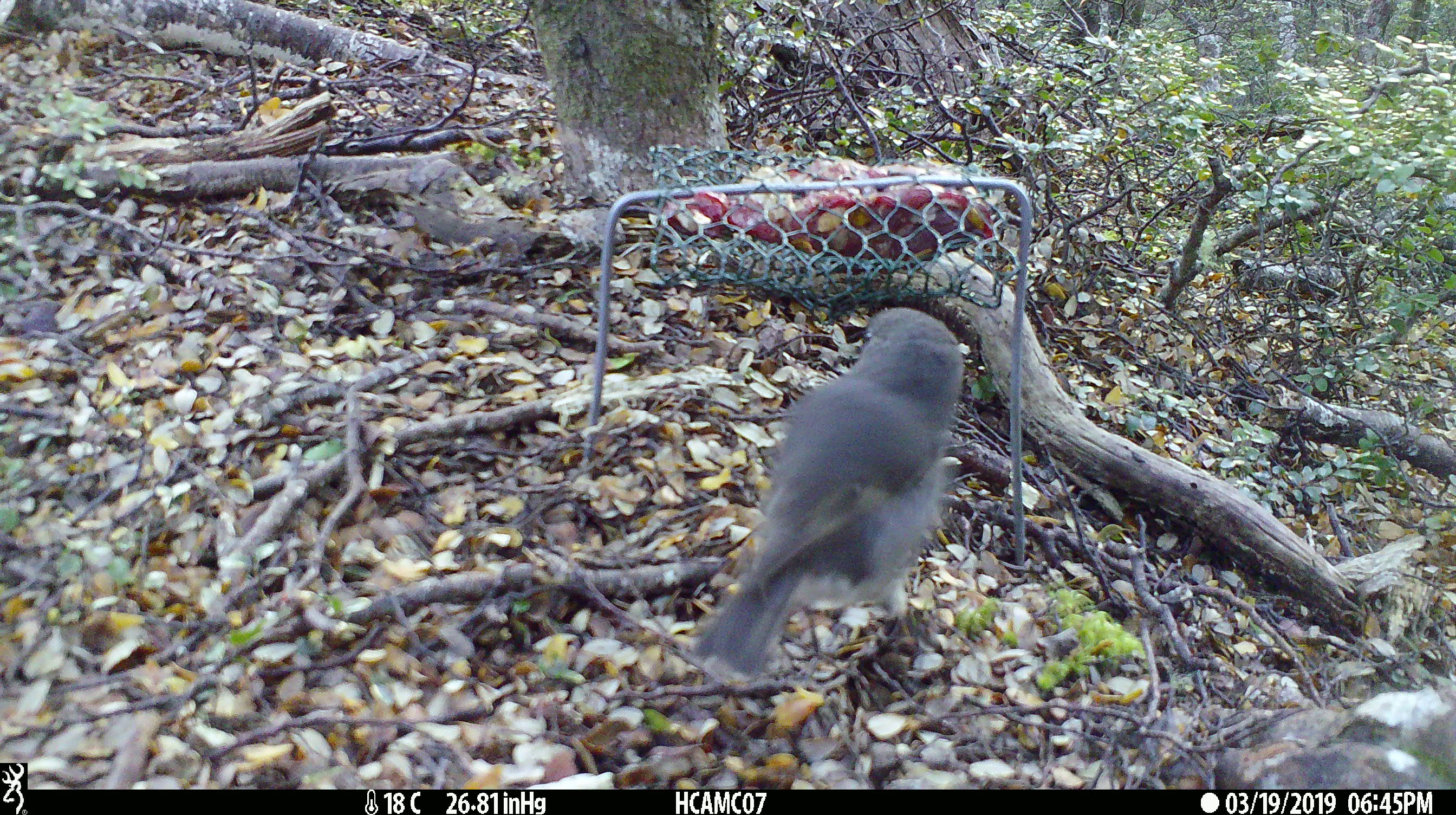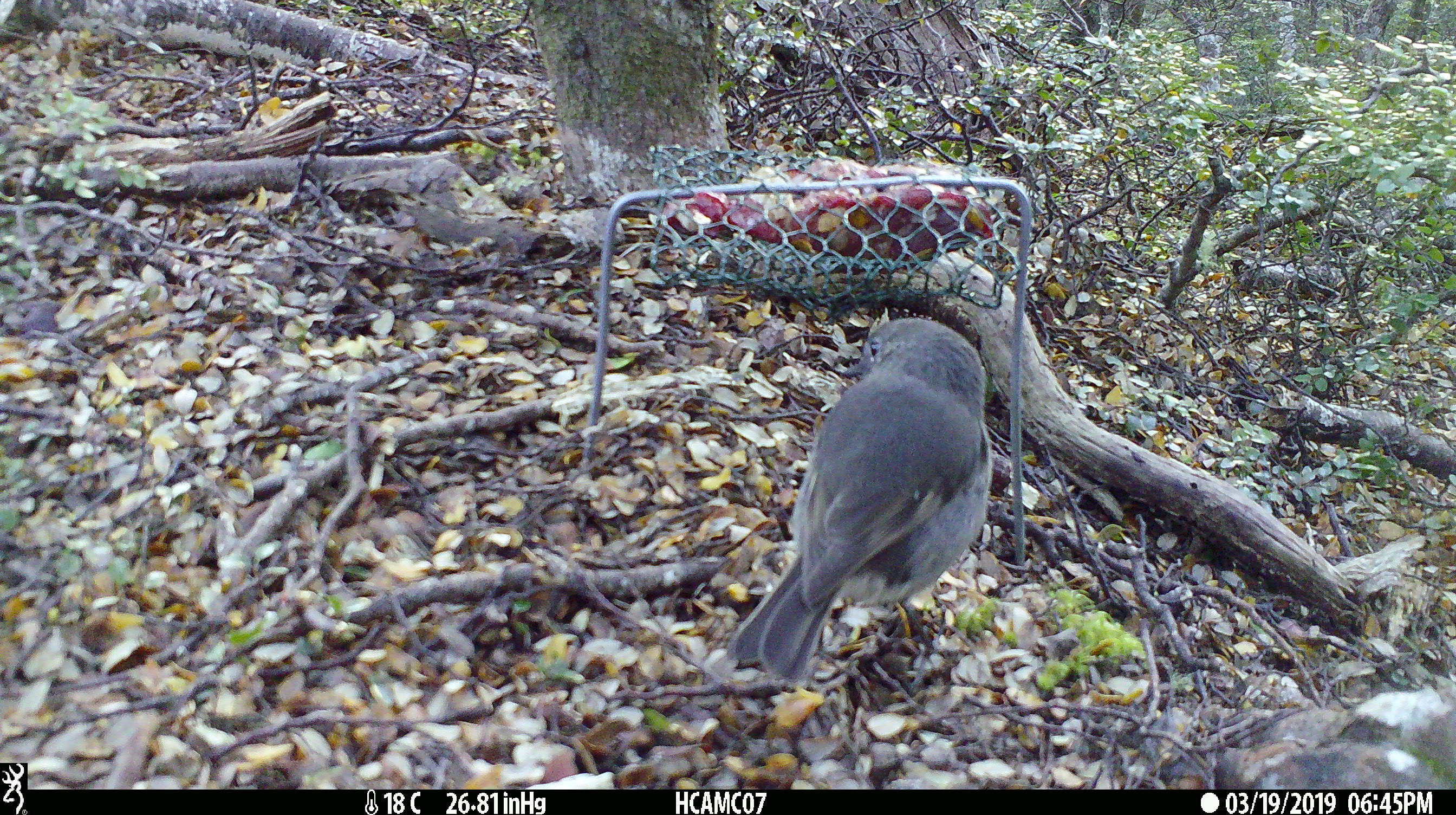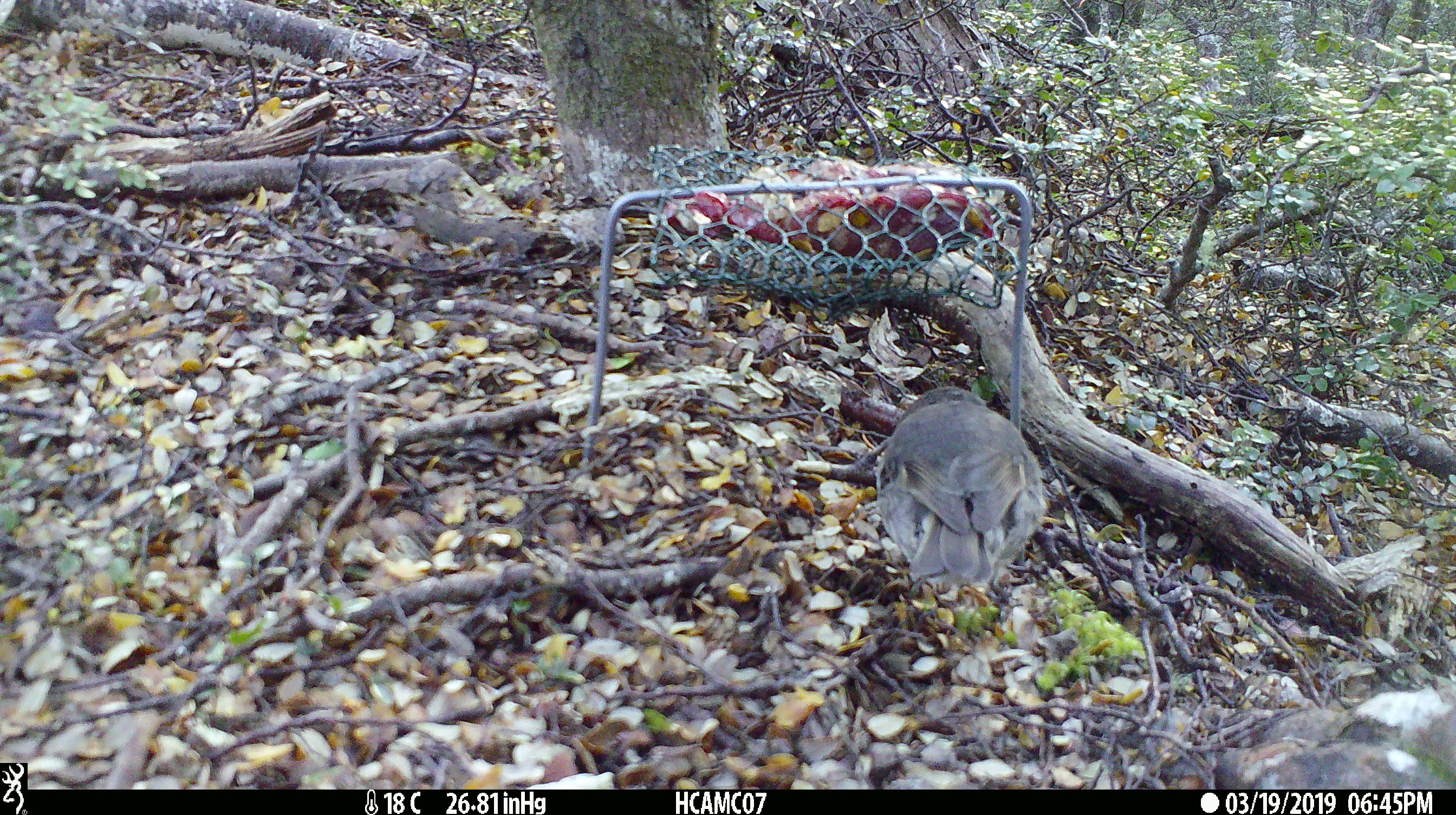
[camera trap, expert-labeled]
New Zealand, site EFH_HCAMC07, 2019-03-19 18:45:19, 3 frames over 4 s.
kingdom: Animalia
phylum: Chordata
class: Aves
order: Passeriformes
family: Petroicidae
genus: Petroica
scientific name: Petroica australis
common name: new zealand robin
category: robin